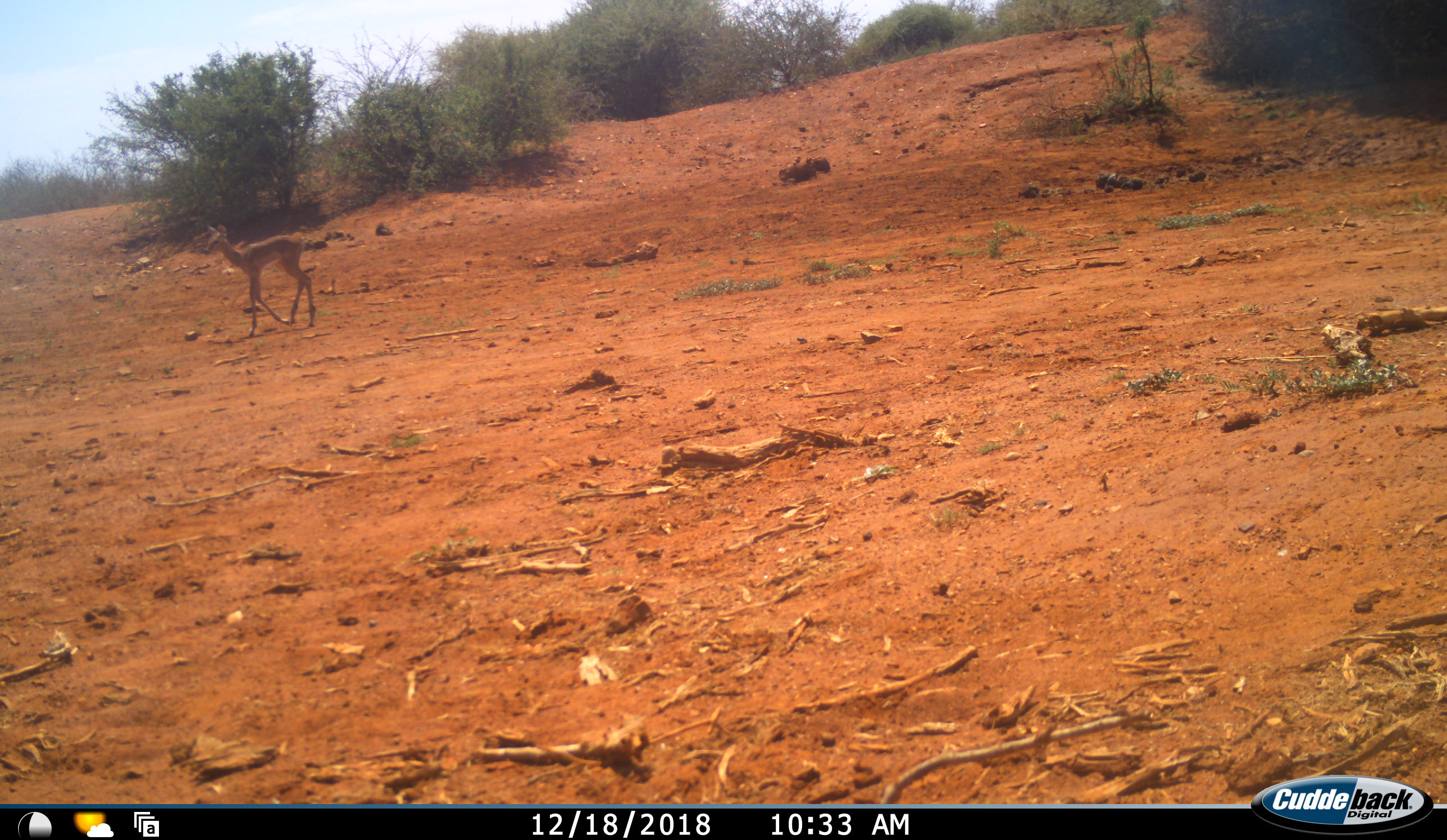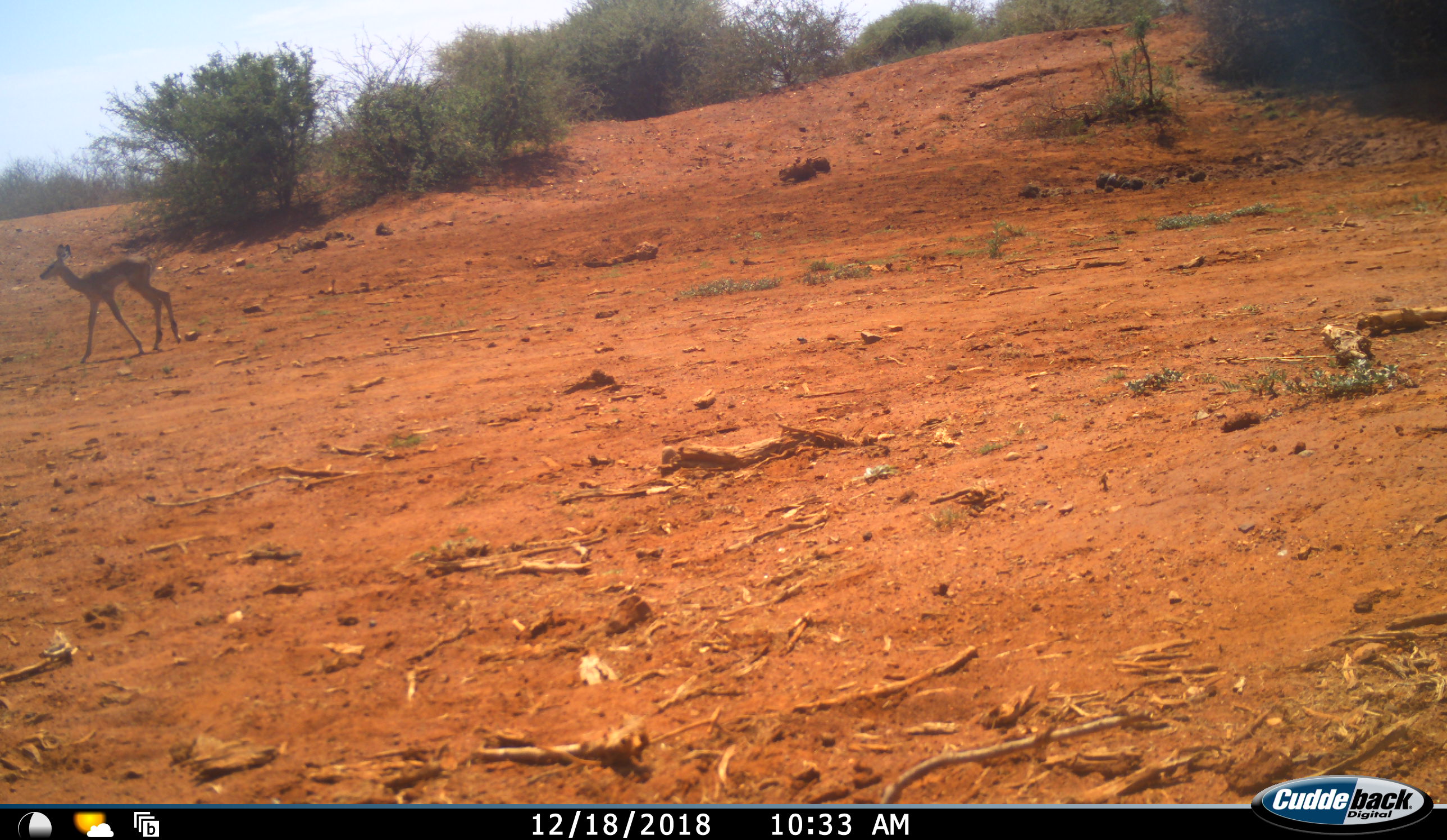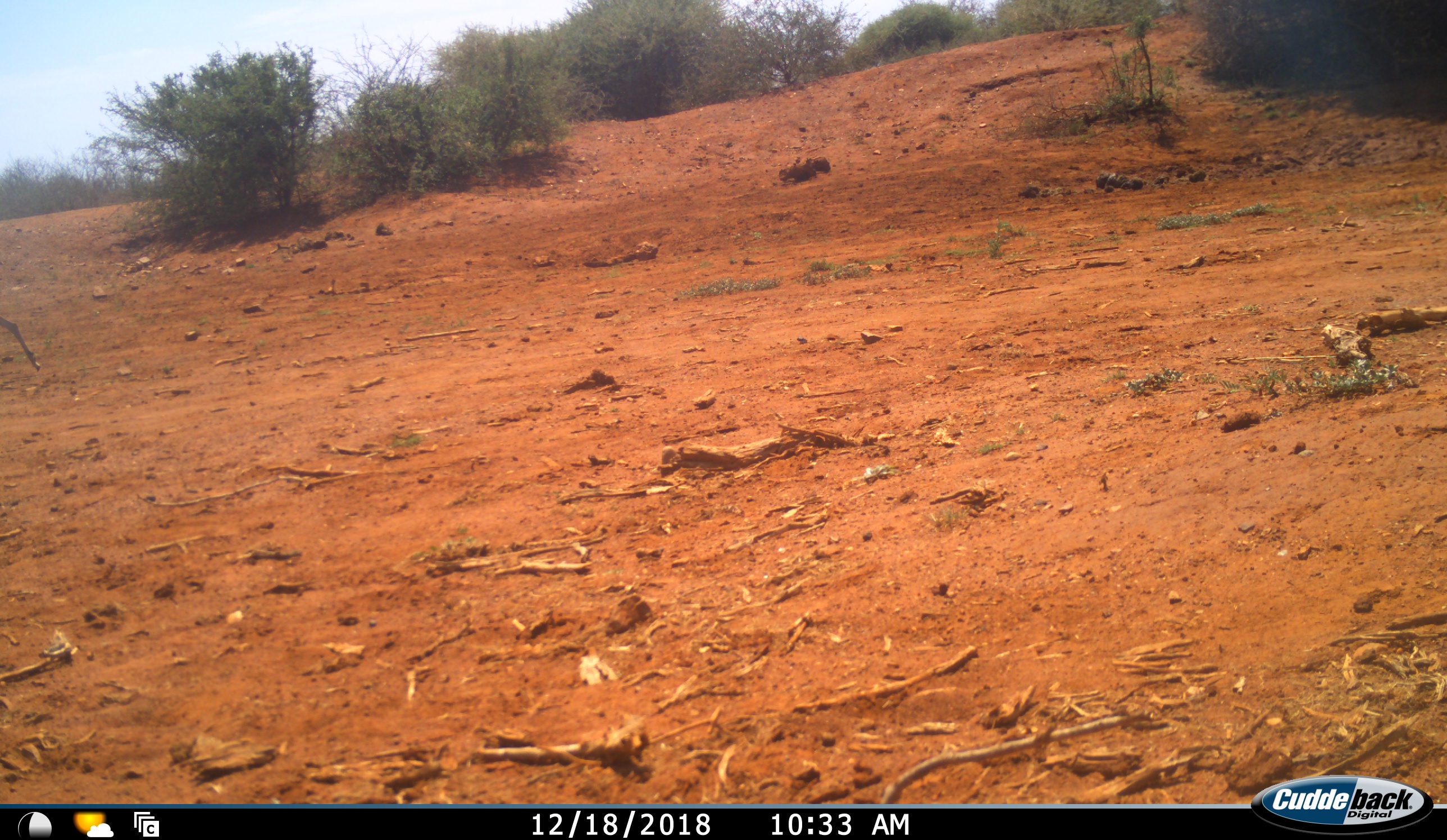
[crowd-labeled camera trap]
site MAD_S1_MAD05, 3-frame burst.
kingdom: Animalia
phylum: Chordata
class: Mammalia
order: Artiodactyla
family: Bovidae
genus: Aepyceros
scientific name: Aepyceros melampus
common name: impala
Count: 1.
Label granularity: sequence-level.